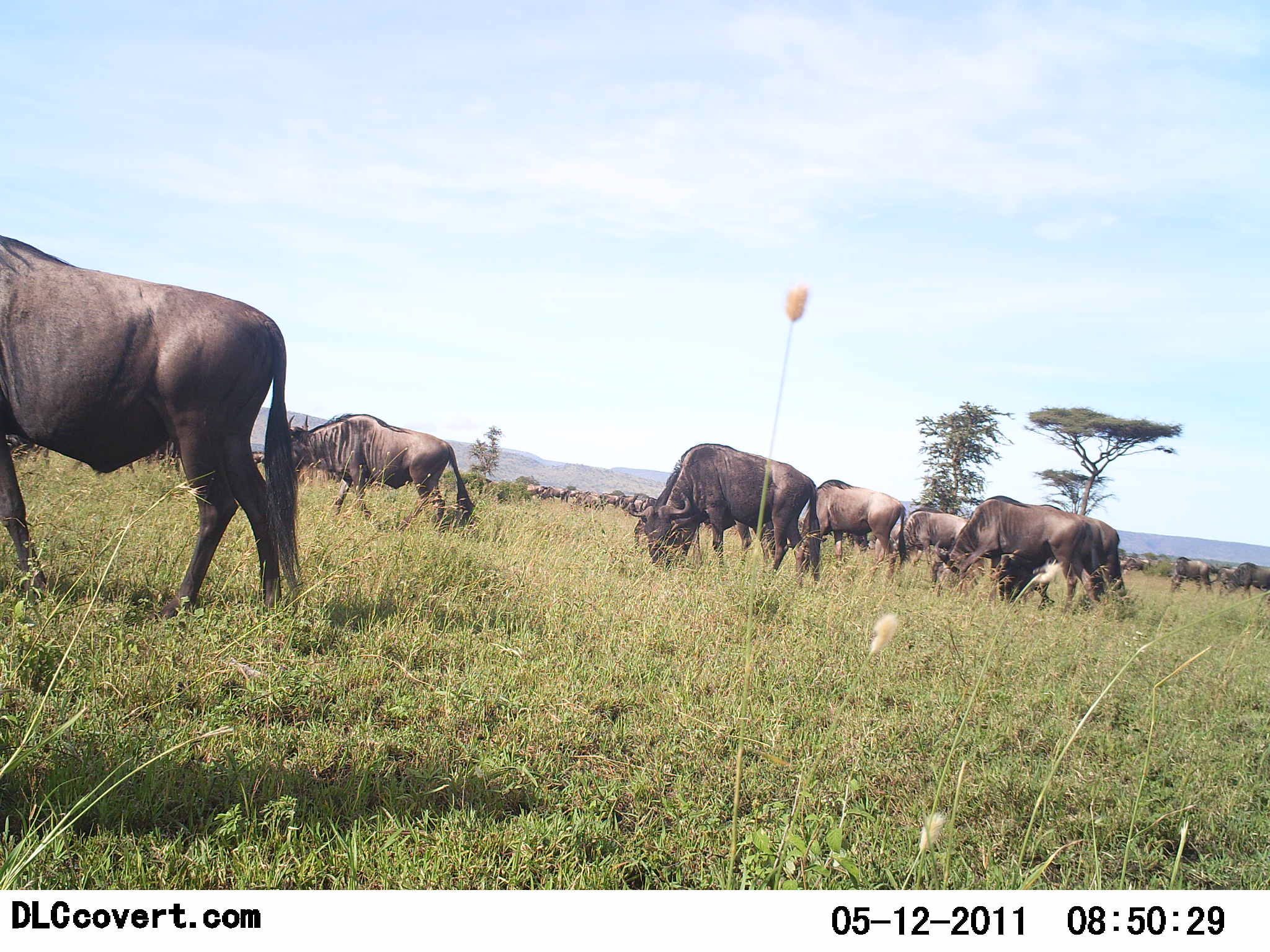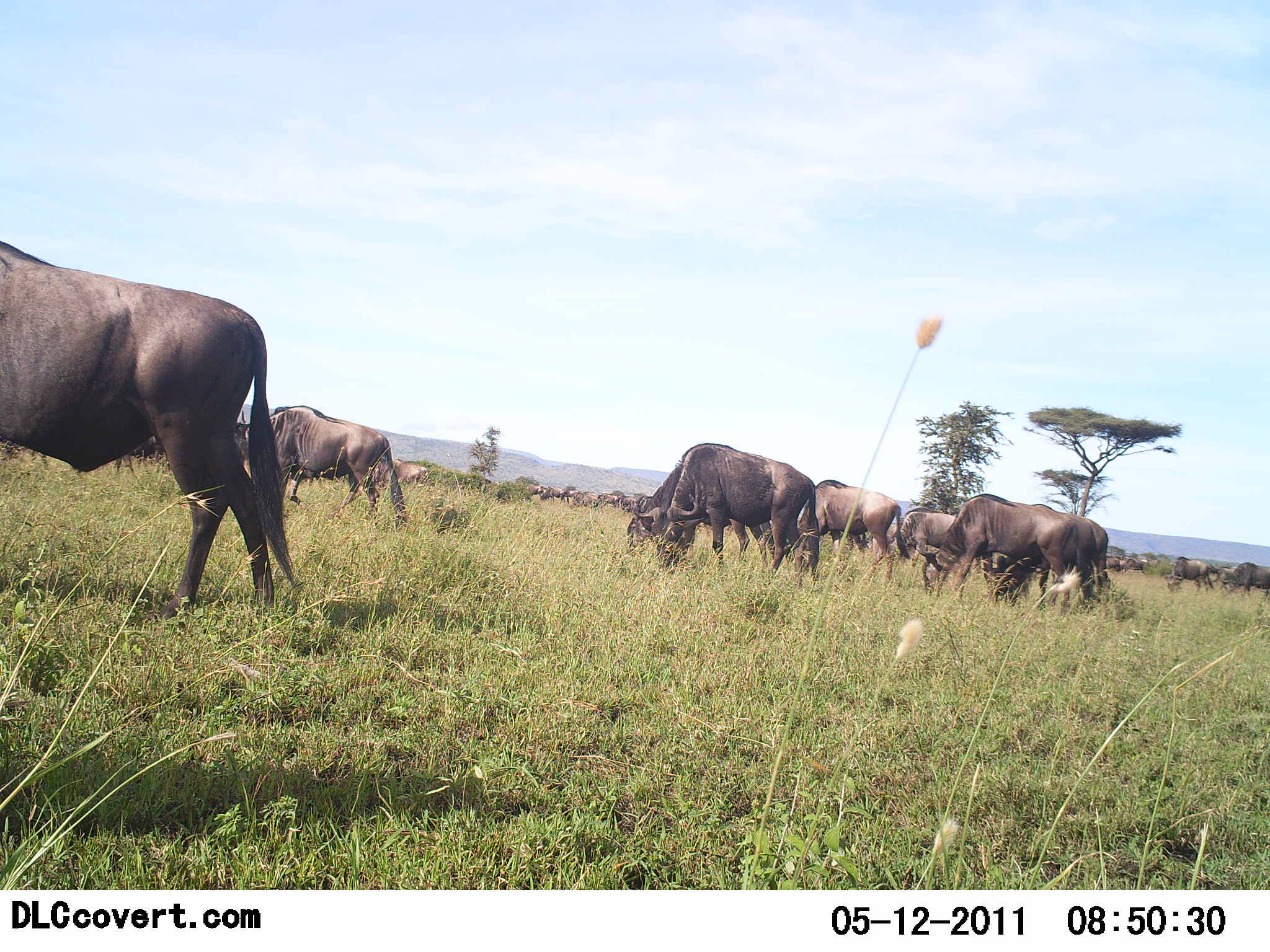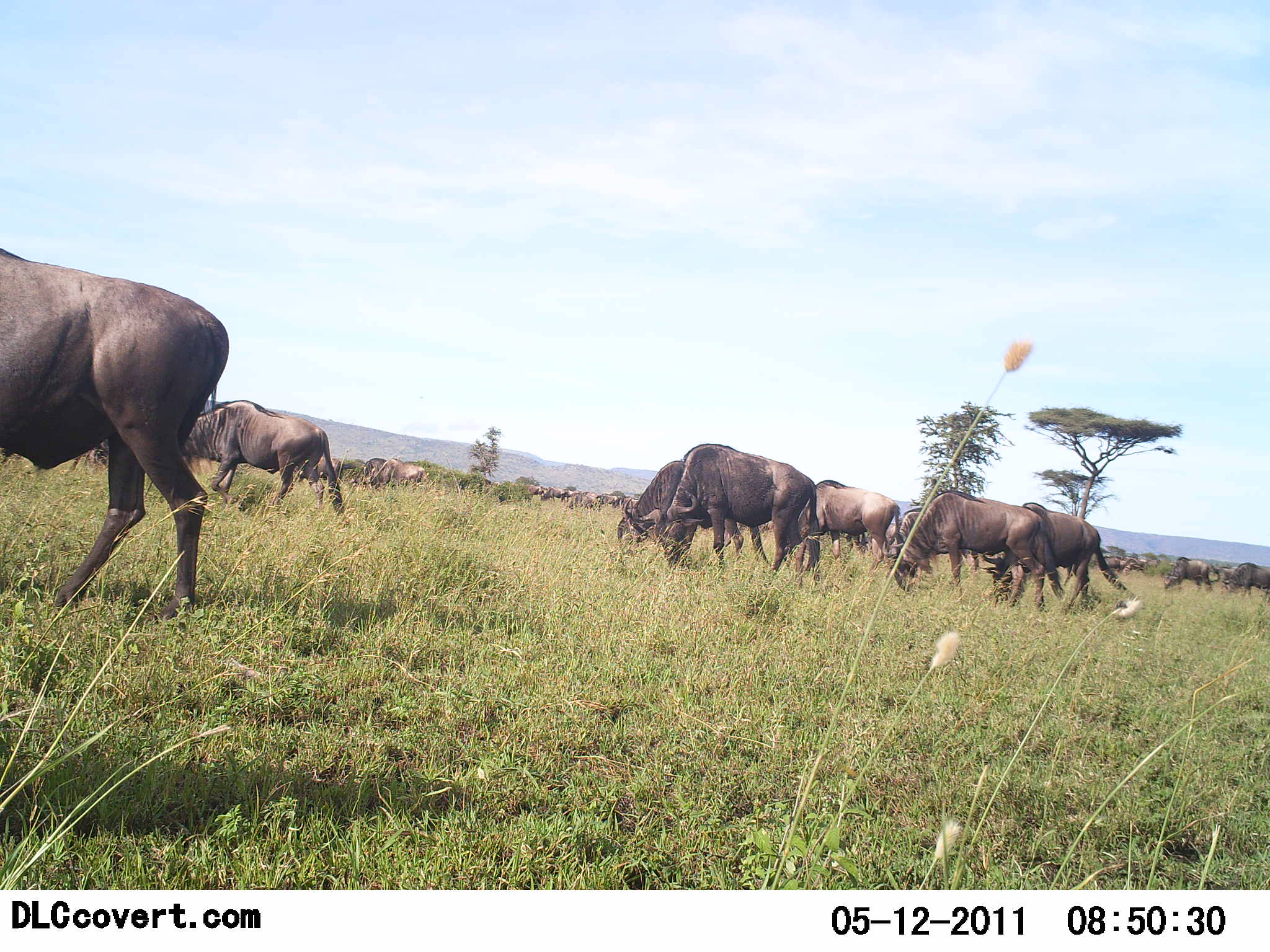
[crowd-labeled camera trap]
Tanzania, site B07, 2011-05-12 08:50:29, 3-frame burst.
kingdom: Animalia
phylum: Chordata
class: Mammalia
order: Artiodactyla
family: Bovidae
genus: Connochaetes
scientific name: Connochaetes taurinus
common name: blue wildebeest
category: wildebeest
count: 11-50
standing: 15%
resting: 0%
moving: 31%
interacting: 0%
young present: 0%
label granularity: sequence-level